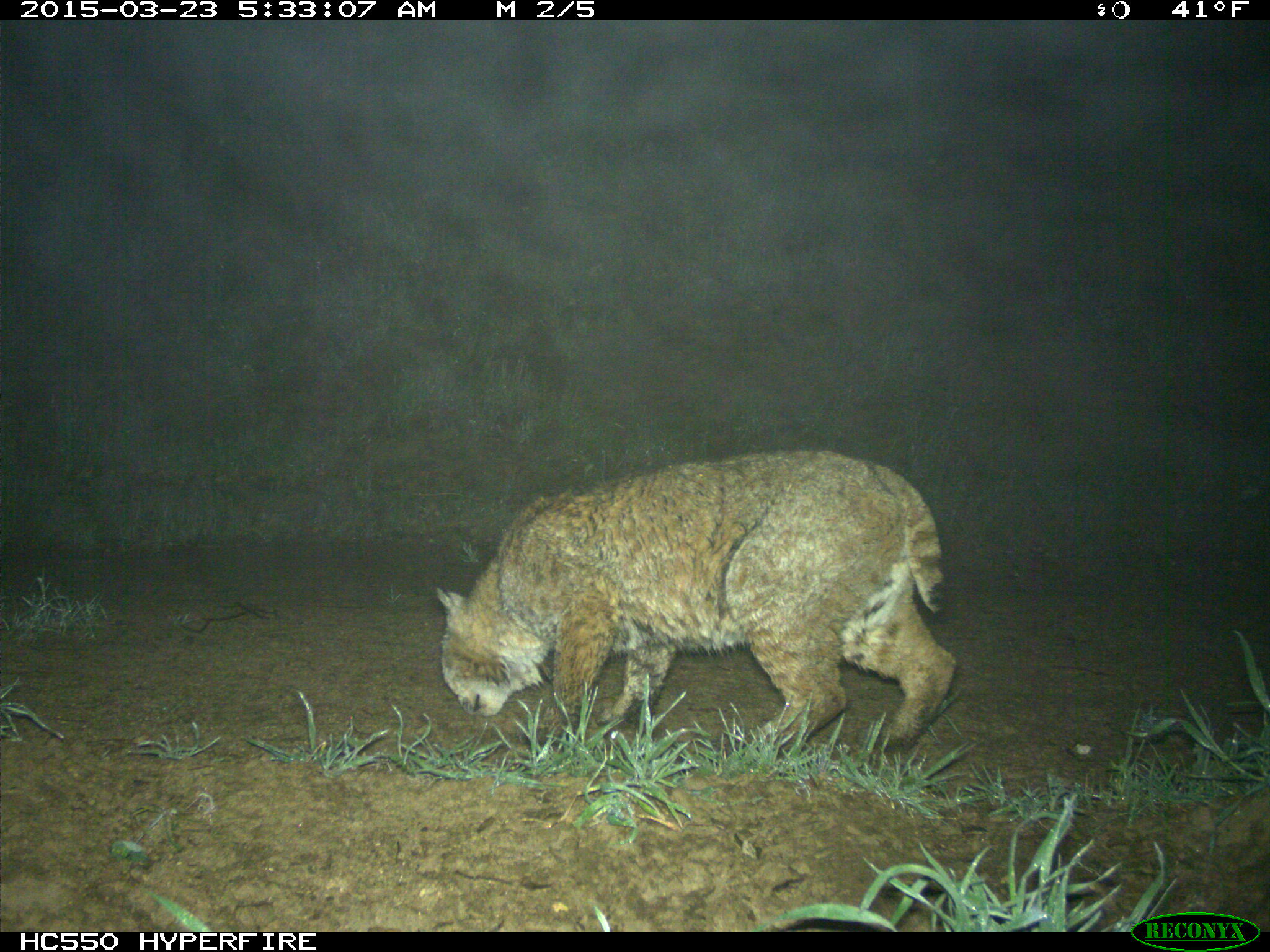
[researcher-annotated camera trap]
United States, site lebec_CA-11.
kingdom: Animalia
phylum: Chordata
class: Mammalia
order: Carnivora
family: Felidae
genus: Lynx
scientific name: Lynx rufus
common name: bobcat